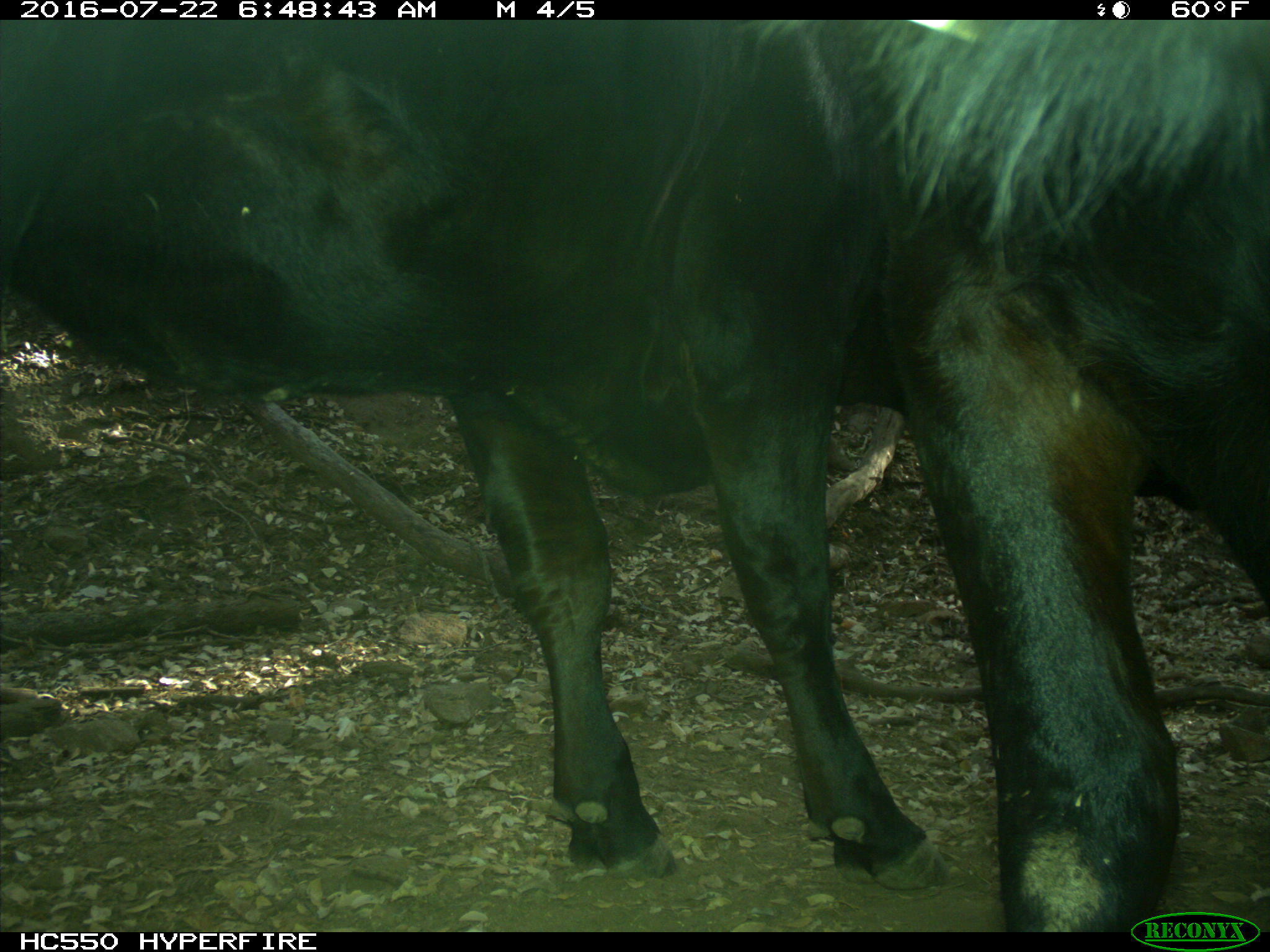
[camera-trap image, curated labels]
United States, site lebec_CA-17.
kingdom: Animalia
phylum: Chordata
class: Mammalia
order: Artiodactyla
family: Bovidae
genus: Bos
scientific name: Bos taurus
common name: domestic cow